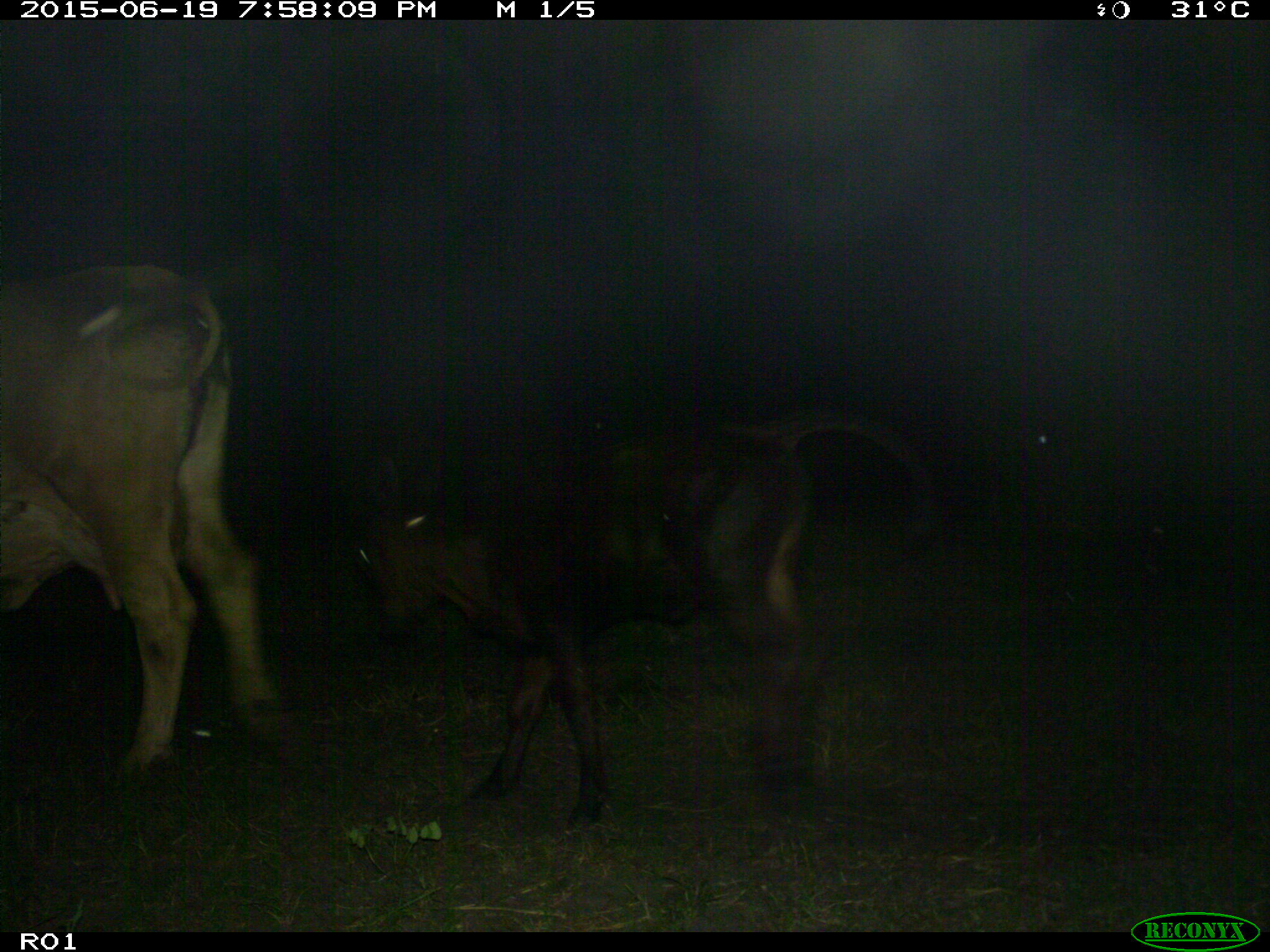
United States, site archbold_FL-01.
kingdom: Animalia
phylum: Chordata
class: Mammalia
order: Artiodactyla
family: Bovidae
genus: Bos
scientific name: Bos taurus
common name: domestic cow